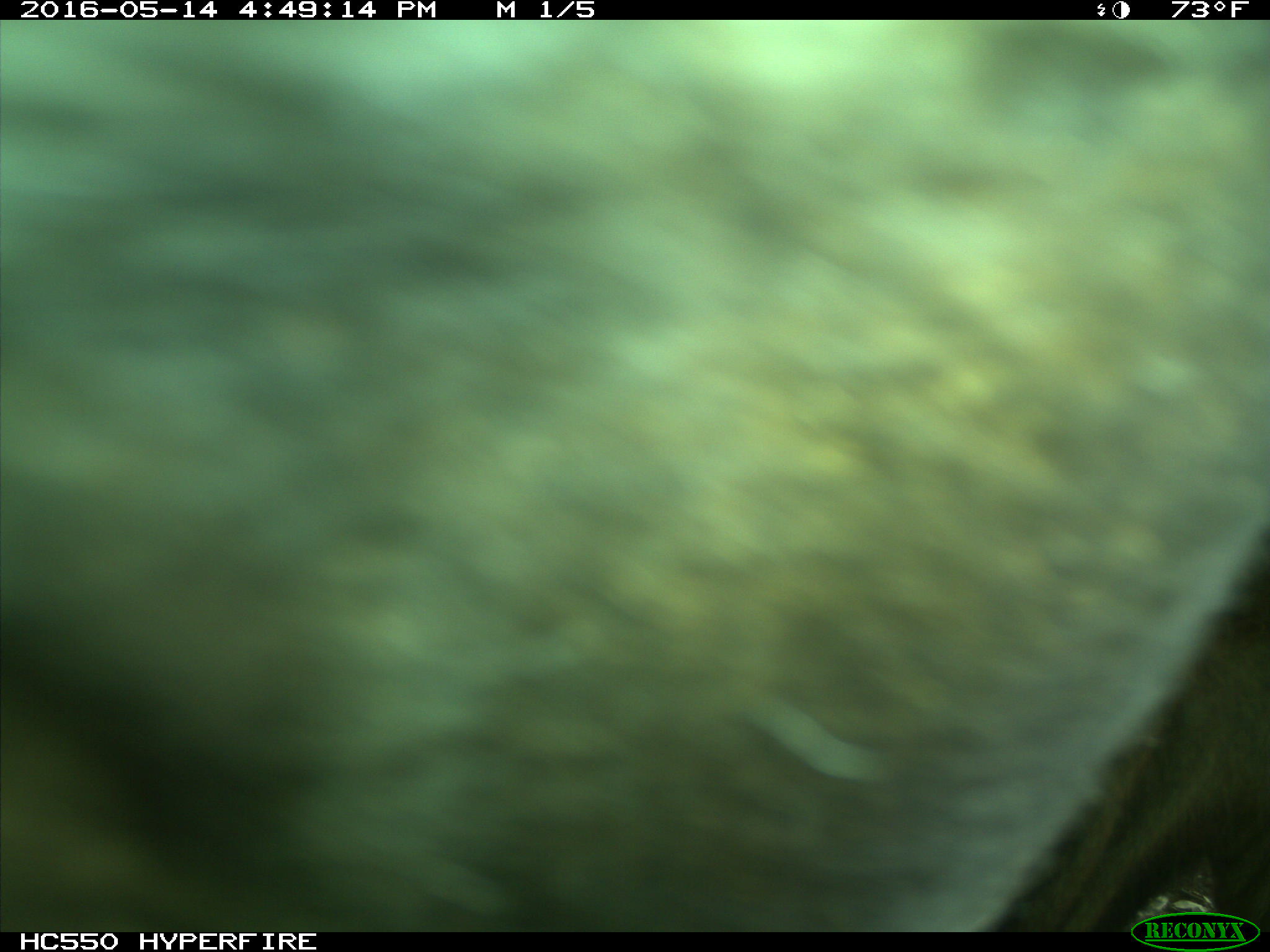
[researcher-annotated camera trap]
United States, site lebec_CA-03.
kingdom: Animalia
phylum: Chordata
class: Mammalia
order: Artiodactyla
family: Bovidae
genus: Bos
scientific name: Bos taurus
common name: domestic cow